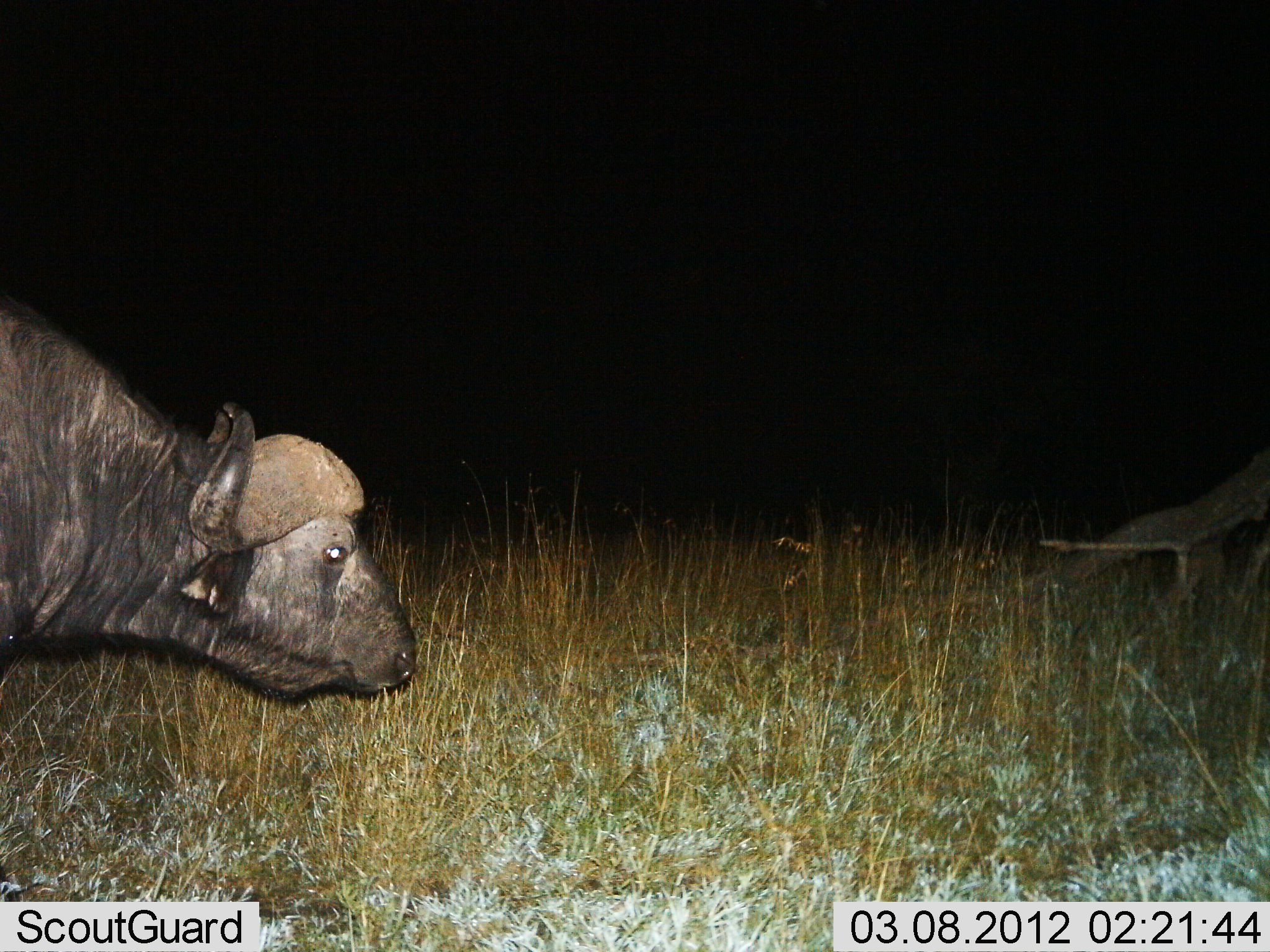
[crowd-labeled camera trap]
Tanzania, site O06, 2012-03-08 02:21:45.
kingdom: Animalia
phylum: Chordata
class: Mammalia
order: Artiodactyla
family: Bovidae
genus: Syncerus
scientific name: Syncerus caffer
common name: cape buffalo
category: buffalo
Buffalo (cape buffalo) (Syncerus caffer), count 1. Behavior (volunteer vote fractions): standing 33%, resting 0%, moving 54%, interacting 0%. Young present (vote fraction): 0%. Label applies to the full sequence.